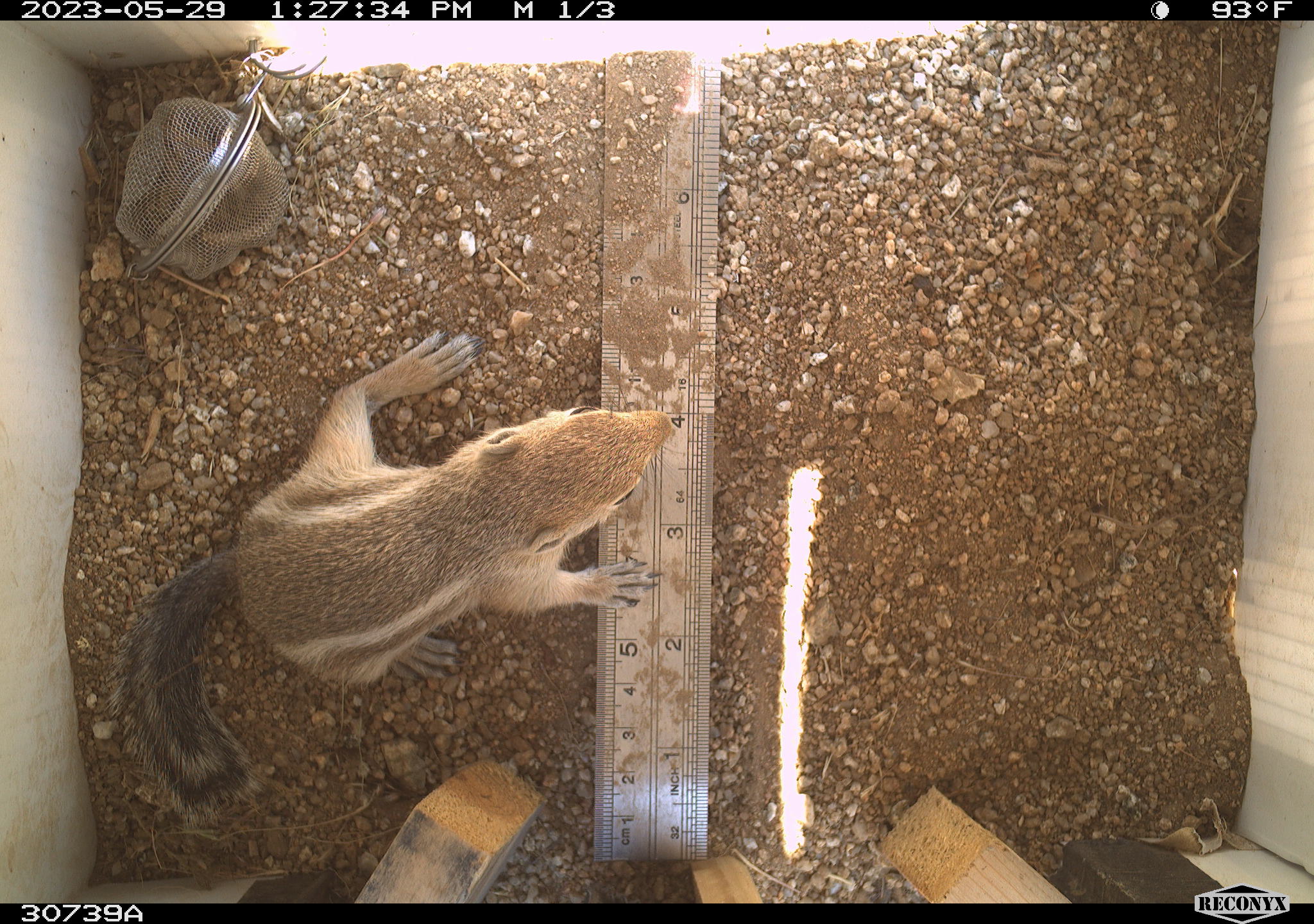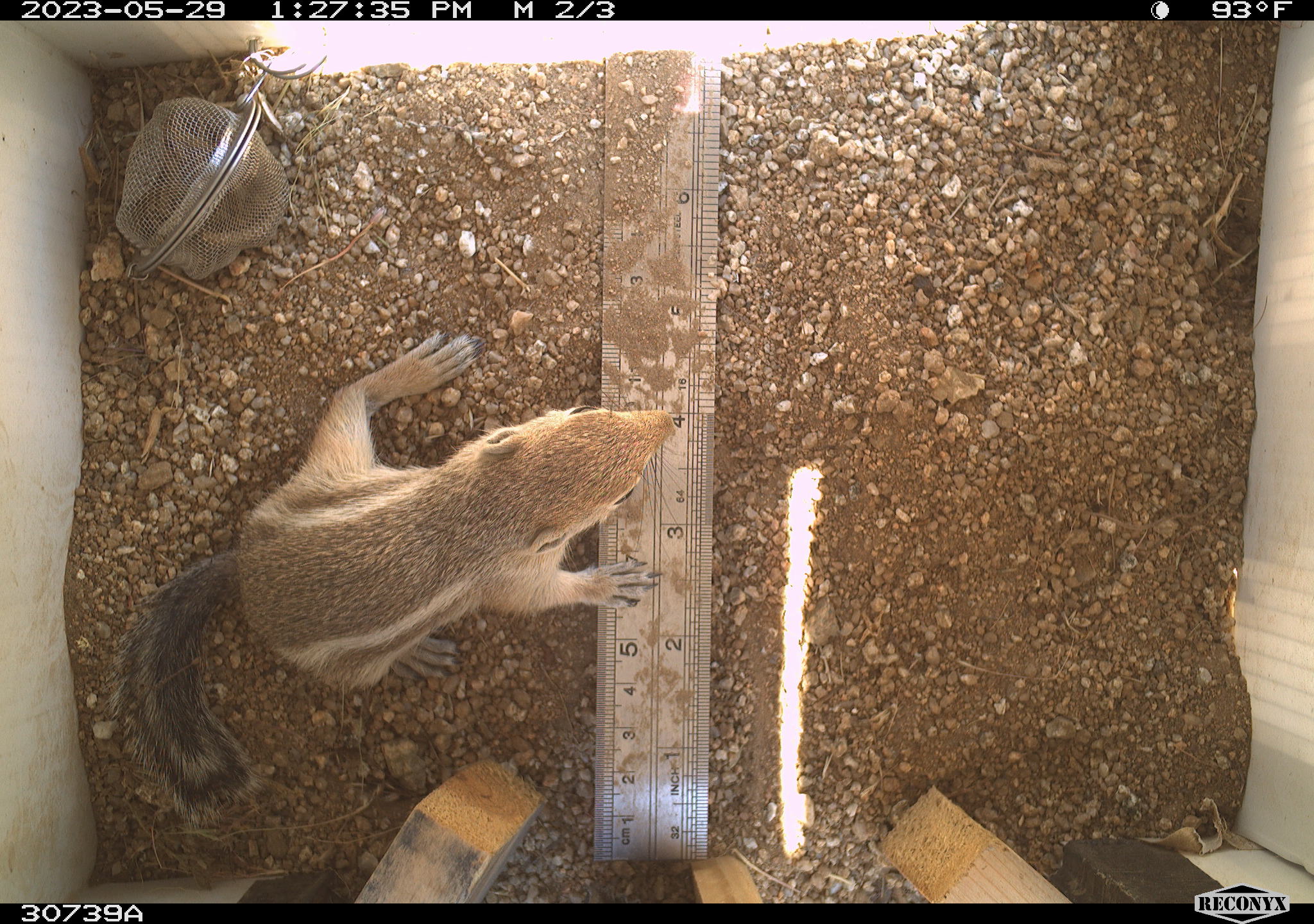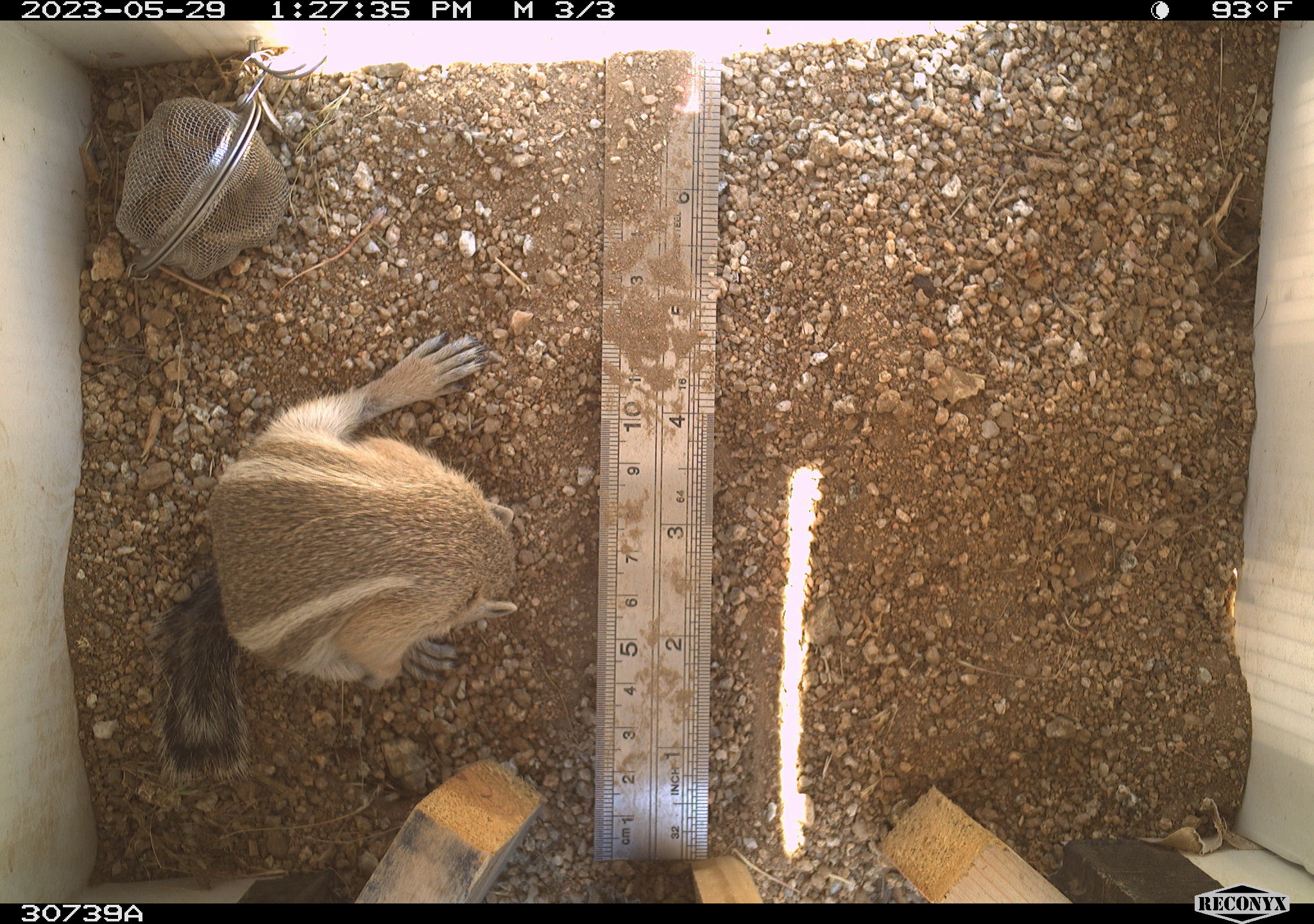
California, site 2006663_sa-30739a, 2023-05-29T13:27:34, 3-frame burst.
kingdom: Animalia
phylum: Chordata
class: Mammalia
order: Rodentia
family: Sciuridae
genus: Ammospermophilus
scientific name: Ammospermophilus leucurus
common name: white-tailed antelope squirrel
White-tailed antelope squirrel (Ammospermophilus leucurus).